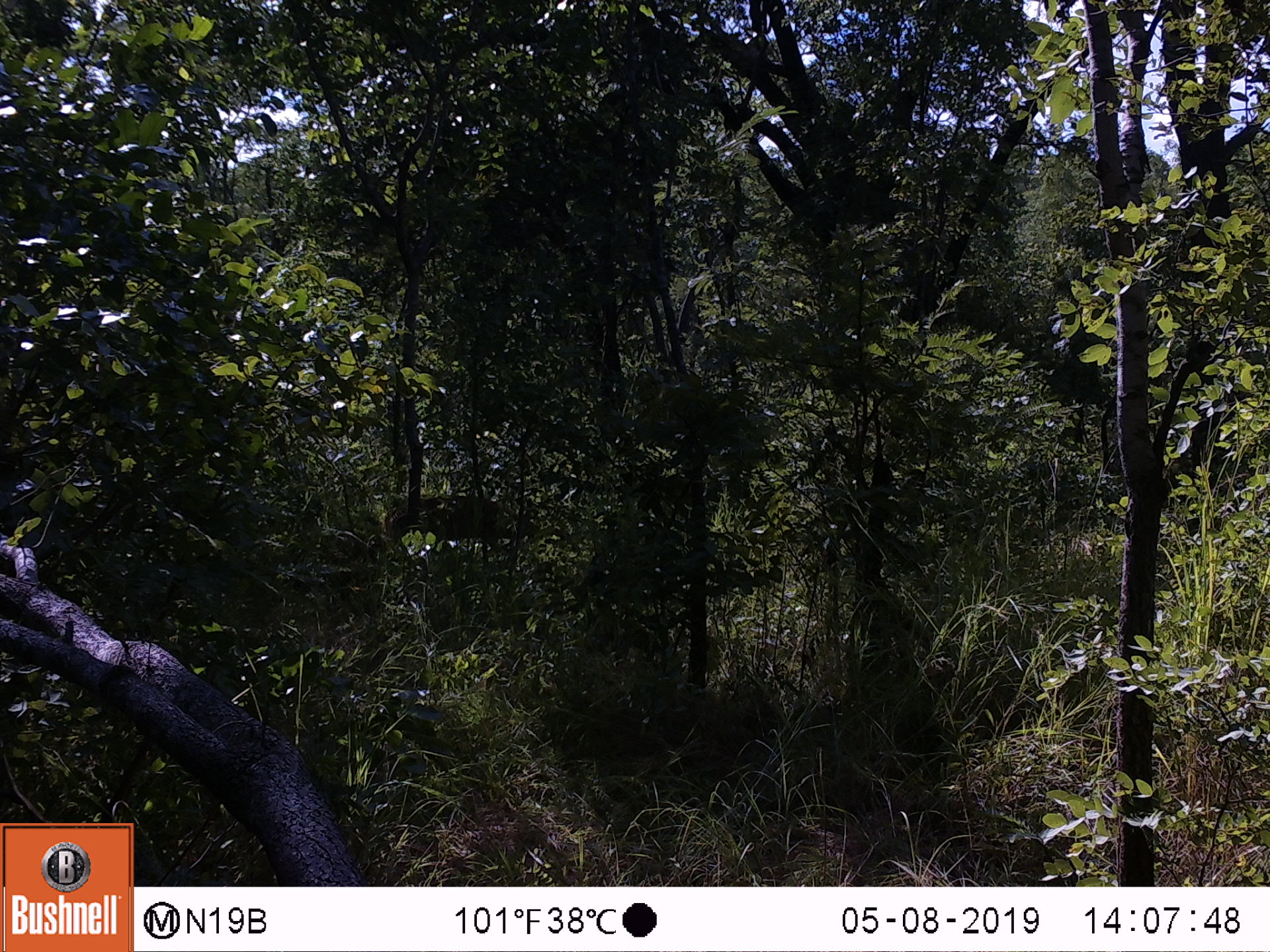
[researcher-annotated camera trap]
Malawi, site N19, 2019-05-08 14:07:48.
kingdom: Animalia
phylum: Chordata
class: Mammalia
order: Artiodactyla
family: Bovidae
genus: Tragelaphus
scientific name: Tragelaphus sylvaticus sylvaticus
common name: cape bushbuck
Cape bushbuck (Tragelaphus sylvaticus sylvaticus), count 1.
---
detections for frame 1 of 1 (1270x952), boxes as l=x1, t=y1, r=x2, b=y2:
cape bushbuck: l=374, t=479, r=532, b=570